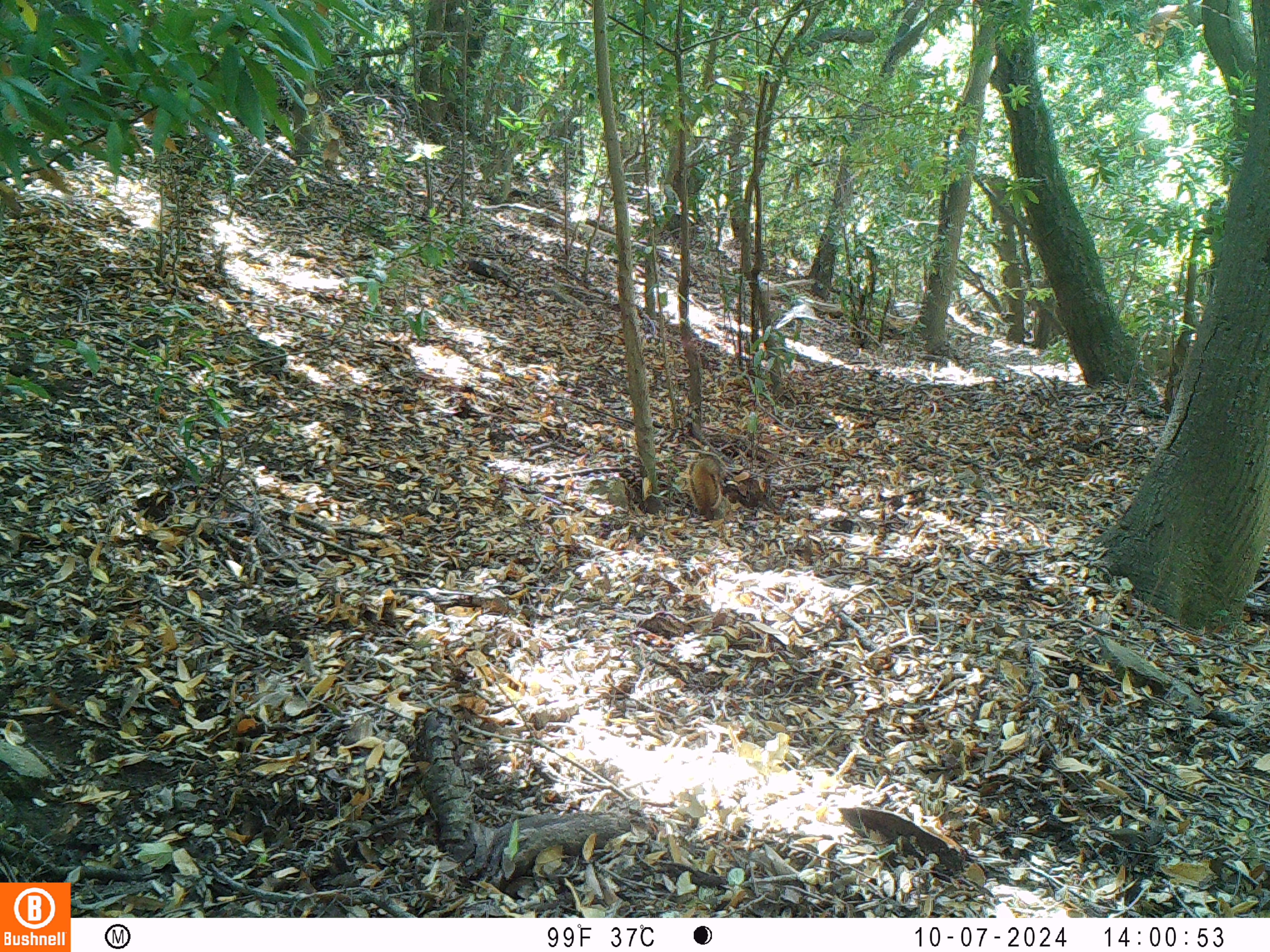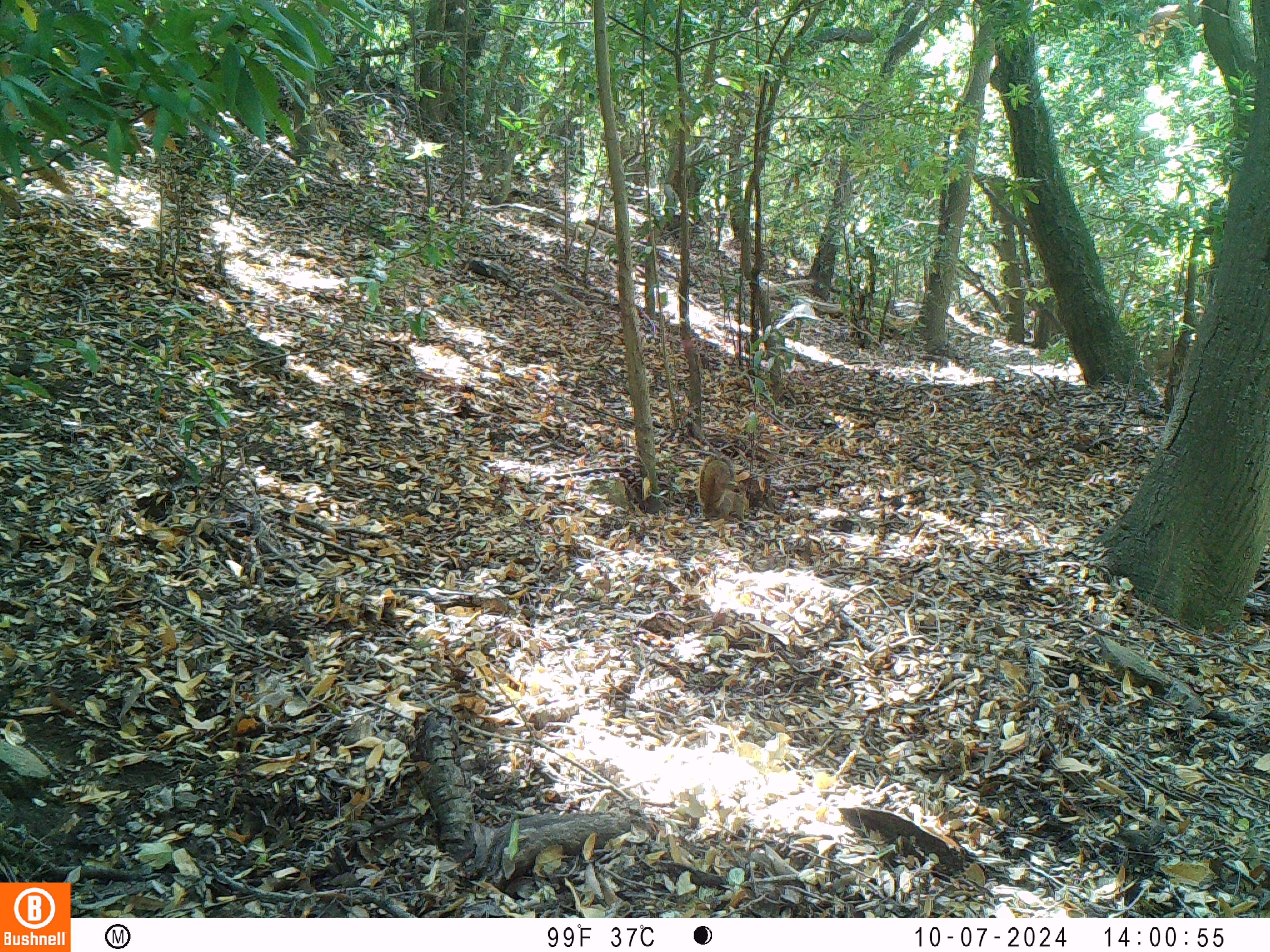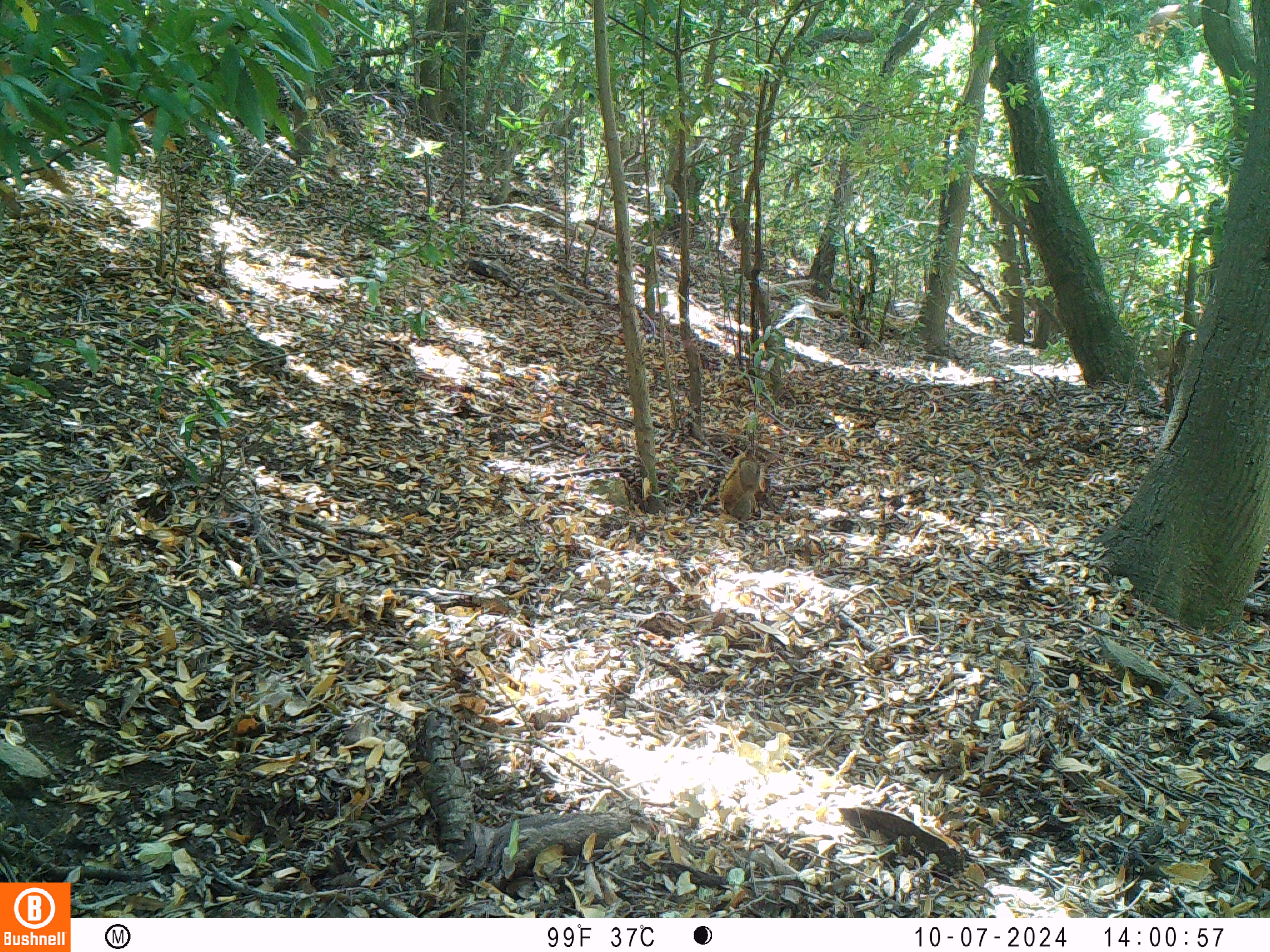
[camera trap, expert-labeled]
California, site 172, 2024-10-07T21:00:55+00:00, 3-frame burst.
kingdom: Animalia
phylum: Chordata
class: Mammalia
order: Rodentia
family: Sciuridae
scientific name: Sciuridae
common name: squirrel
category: unknown squirrel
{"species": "unknown squirrel (squirrel) (Sciuridae)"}